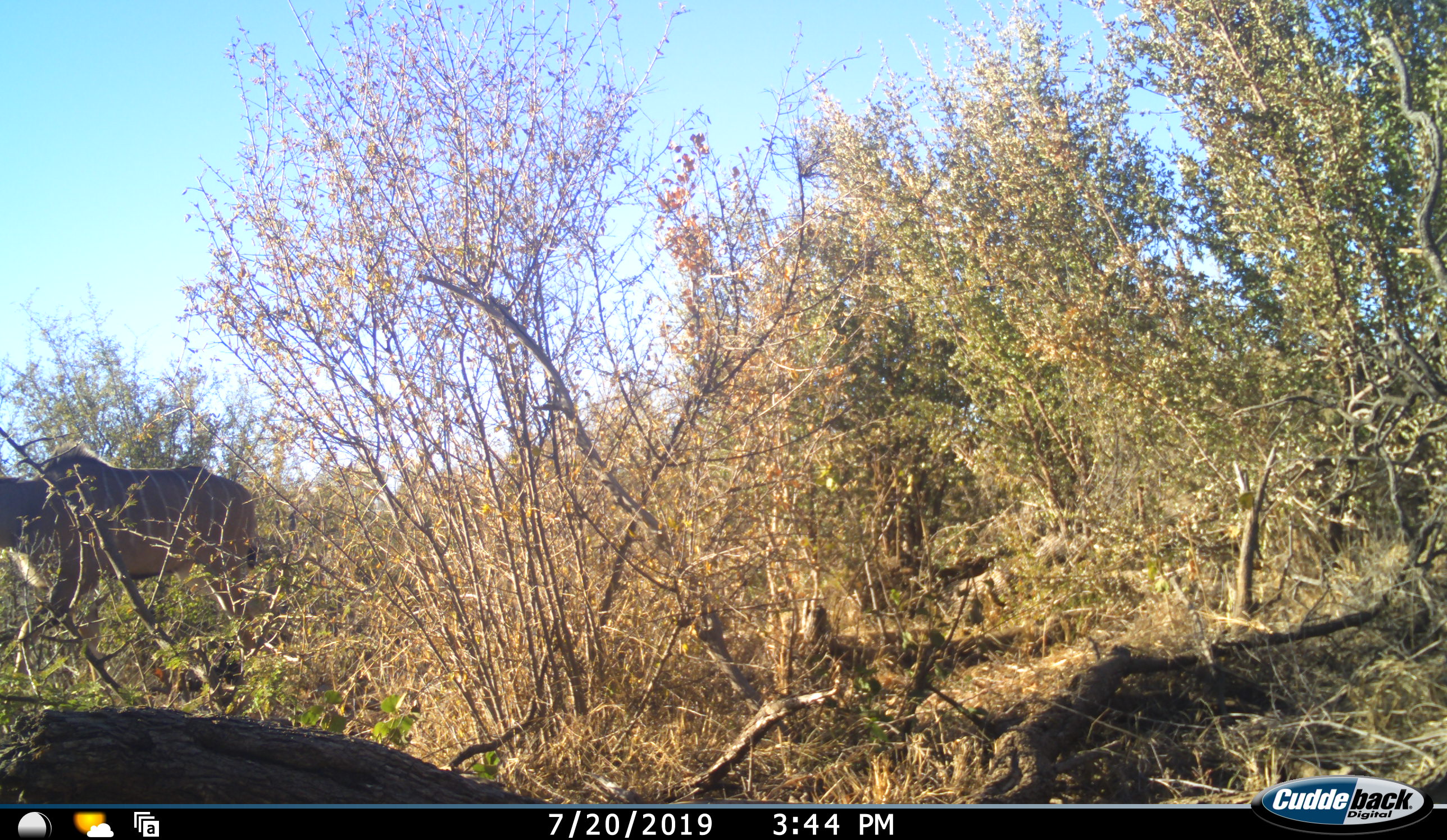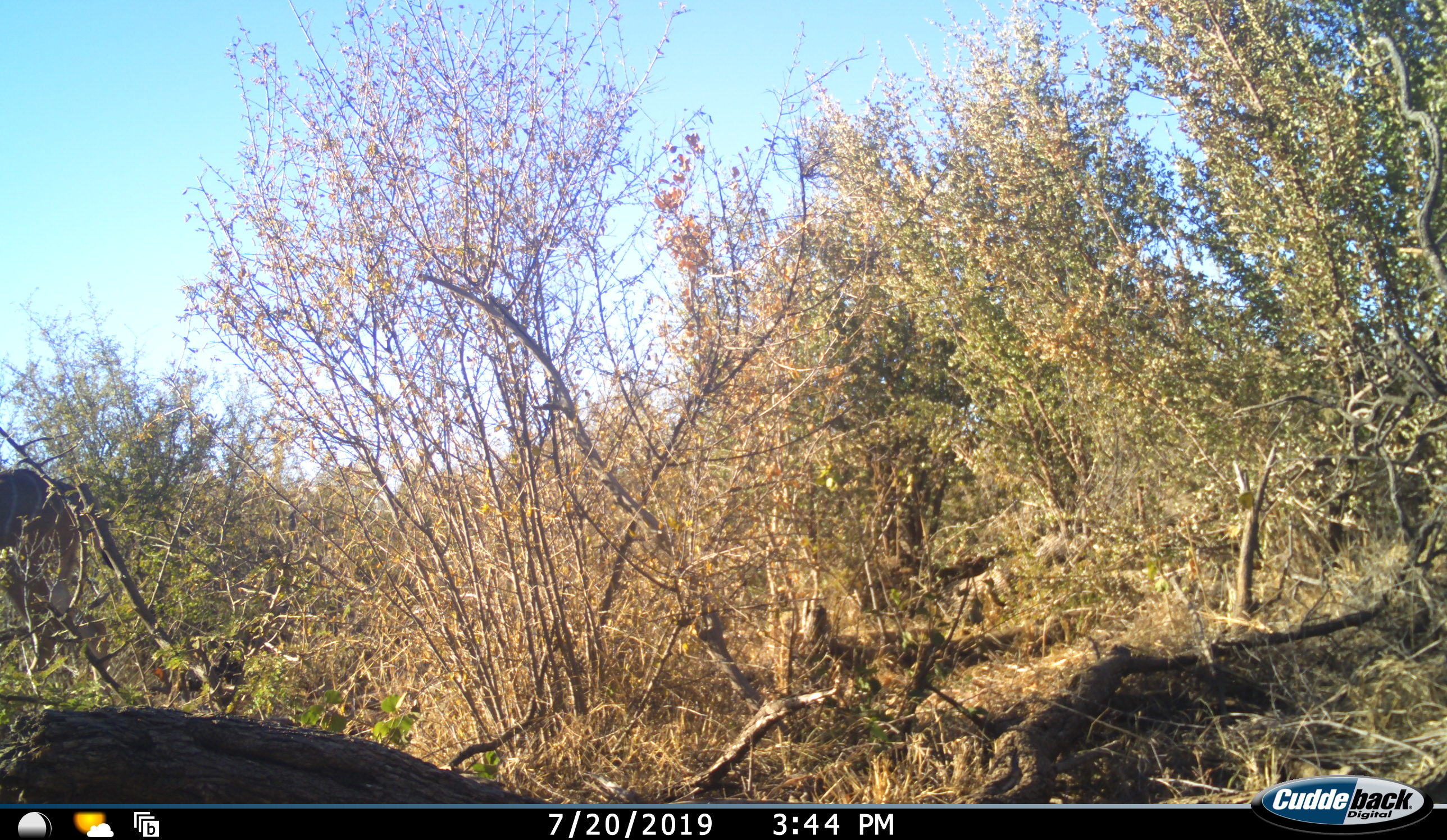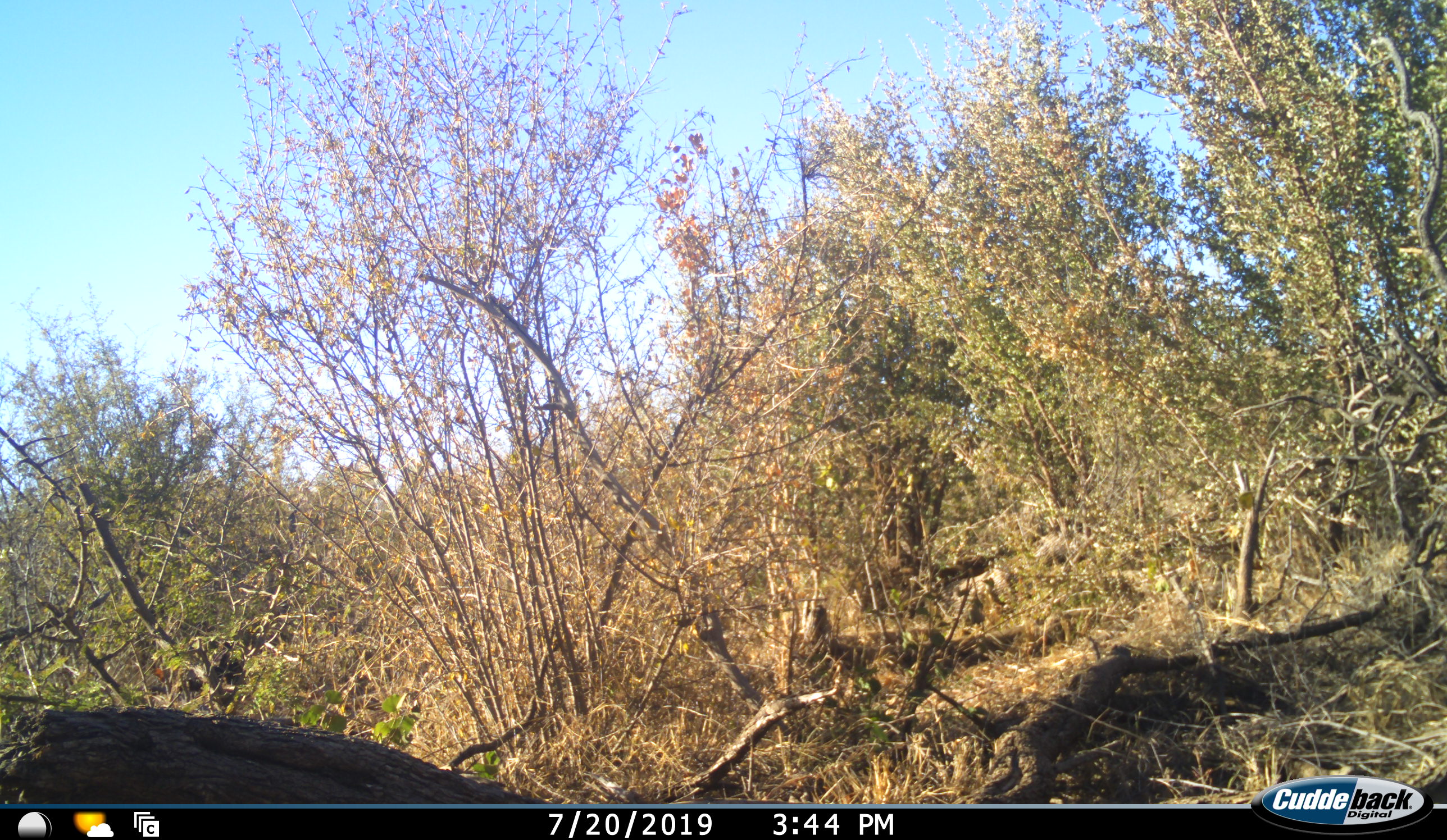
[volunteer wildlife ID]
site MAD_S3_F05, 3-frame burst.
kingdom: Animalia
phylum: Chordata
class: Mammalia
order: Artiodactyla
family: Bovidae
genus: Tragelaphus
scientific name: Tragelaphus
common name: kudu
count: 1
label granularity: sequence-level